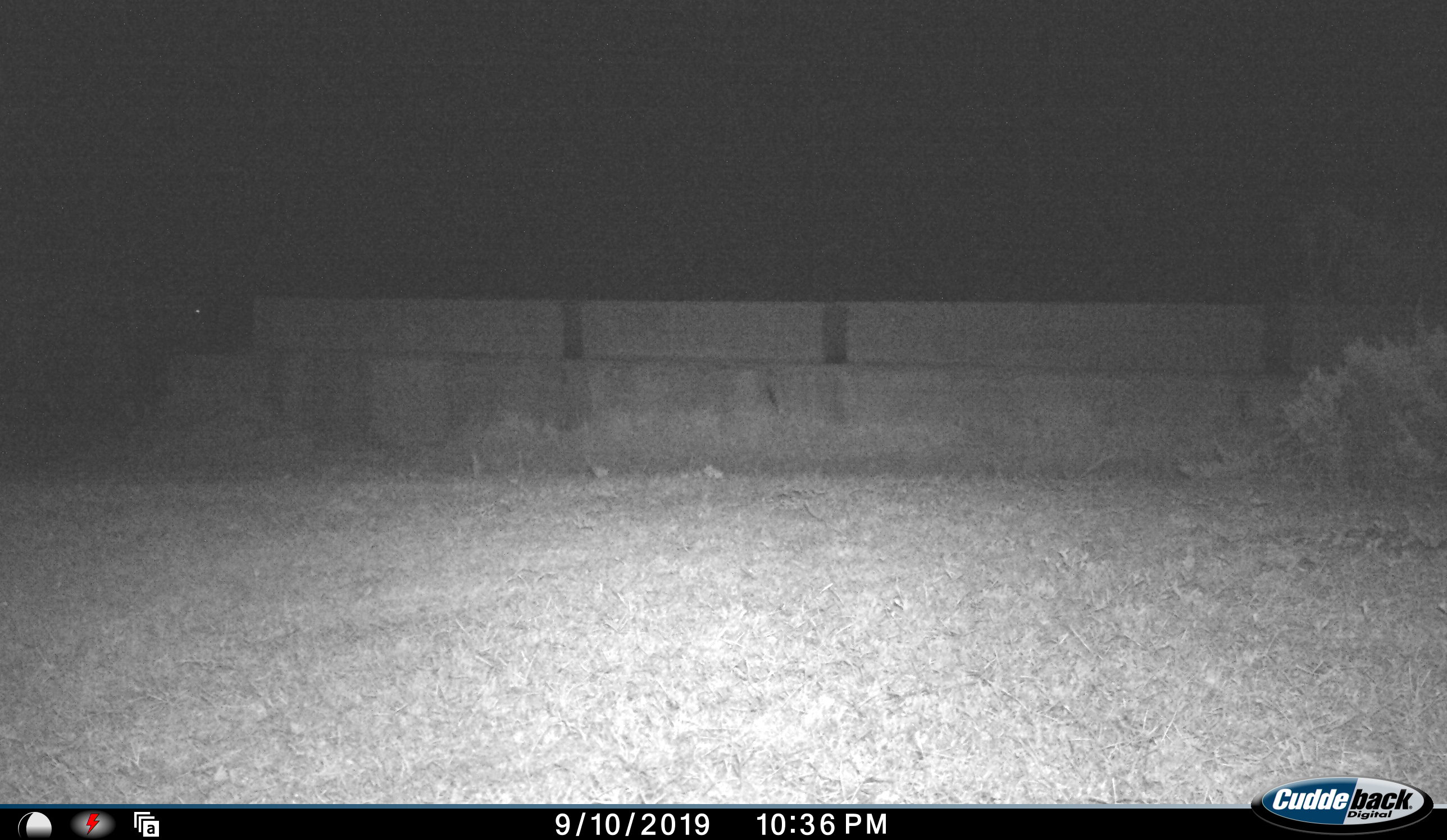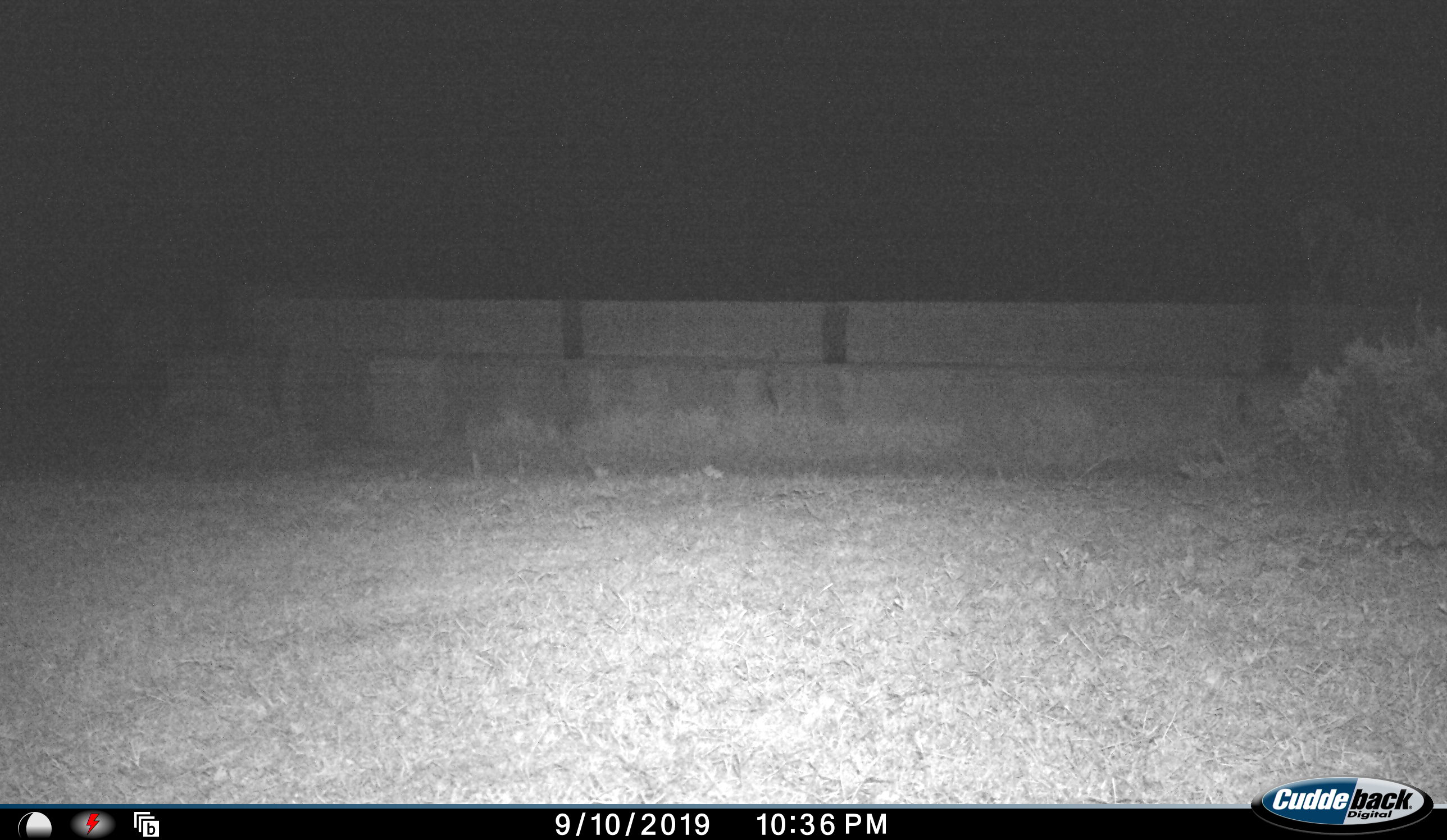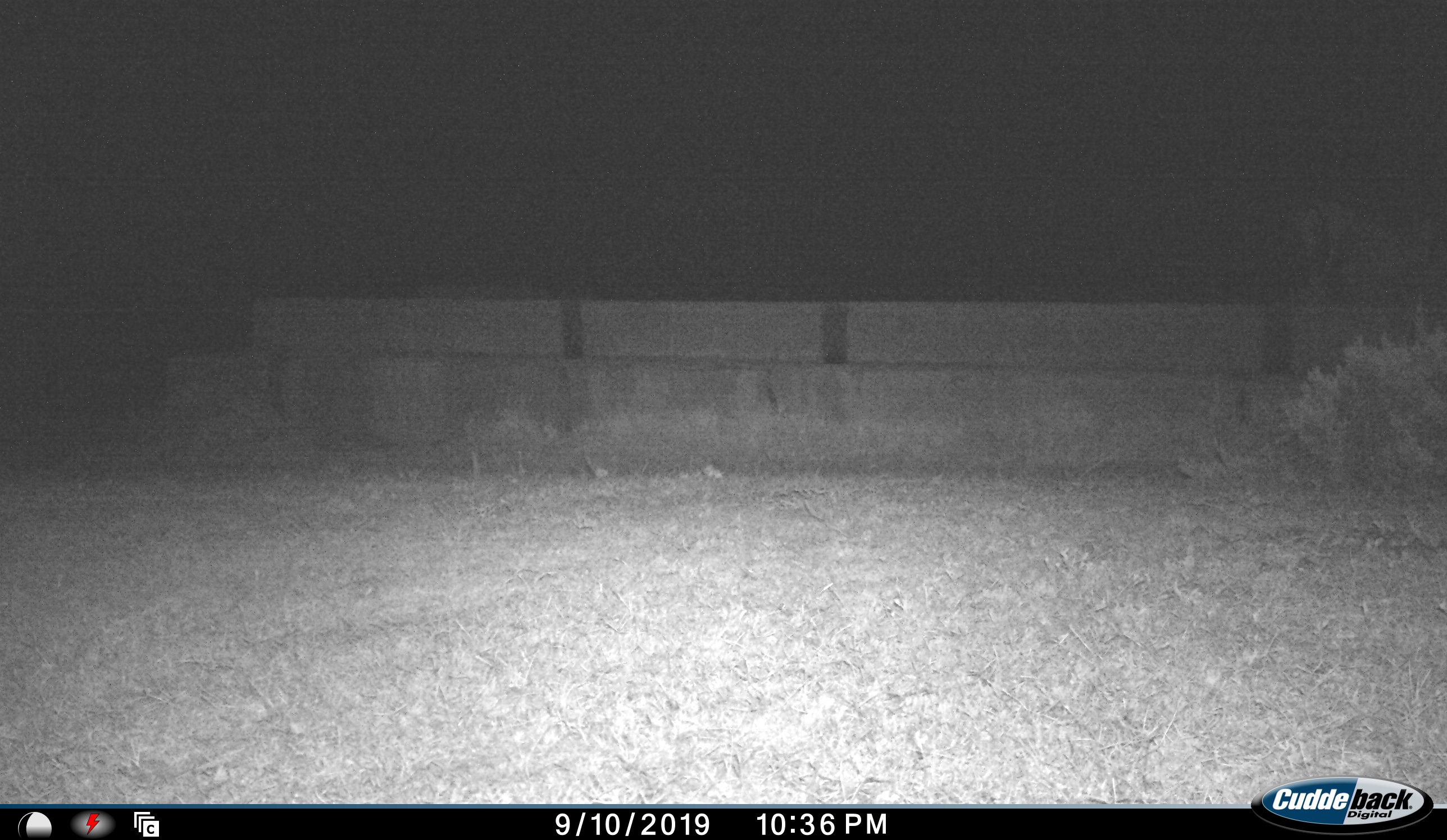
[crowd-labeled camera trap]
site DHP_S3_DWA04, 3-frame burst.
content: unidentified animal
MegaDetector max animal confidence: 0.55